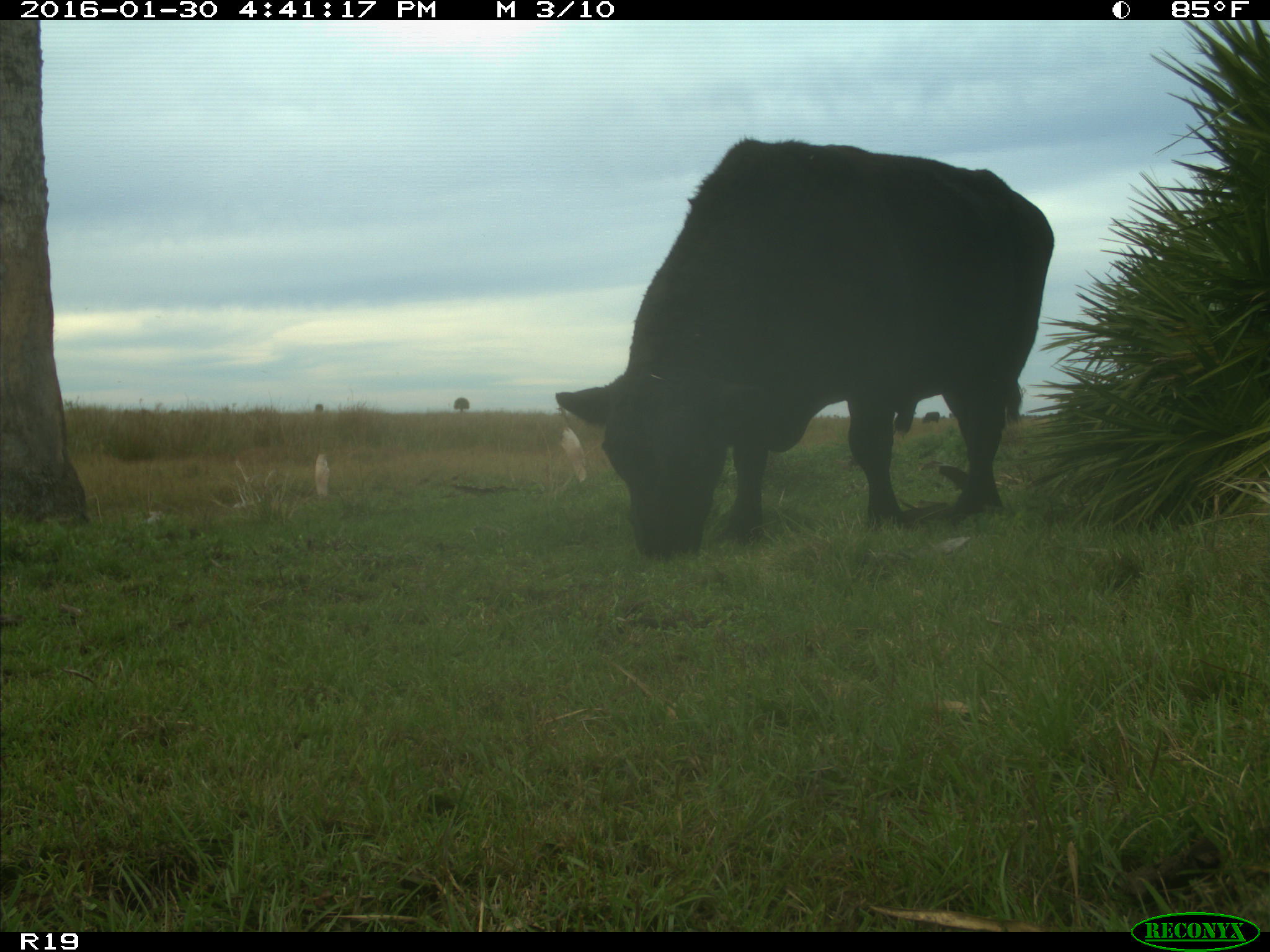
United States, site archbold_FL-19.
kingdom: Animalia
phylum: Chordata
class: Mammalia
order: Artiodactyla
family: Bovidae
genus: Bos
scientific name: Bos taurus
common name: domestic cow